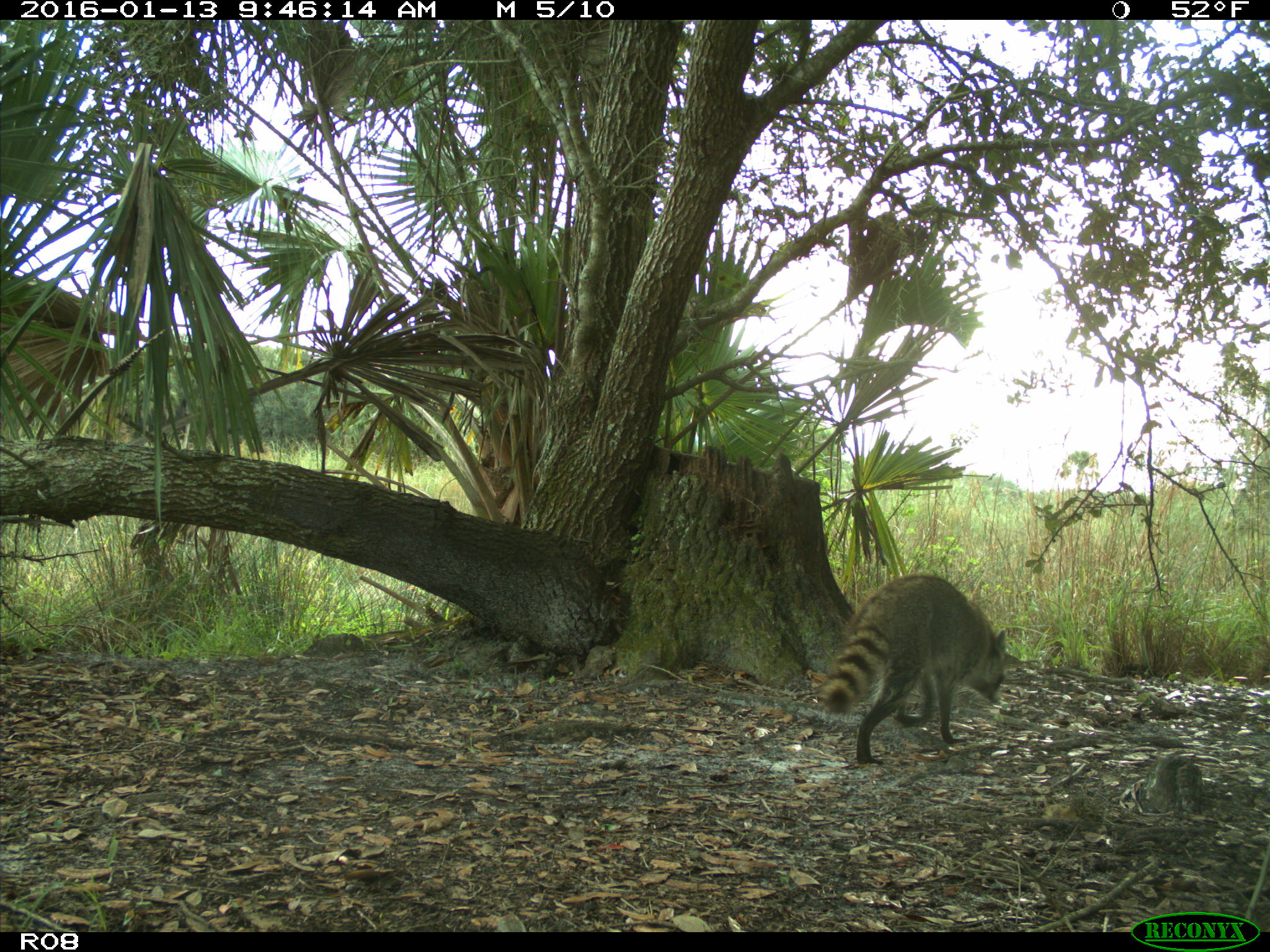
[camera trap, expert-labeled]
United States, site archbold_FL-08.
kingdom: Animalia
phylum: Chordata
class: Mammalia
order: Carnivora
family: Procyonidae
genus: Procyon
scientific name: Procyon lotor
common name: common raccoon